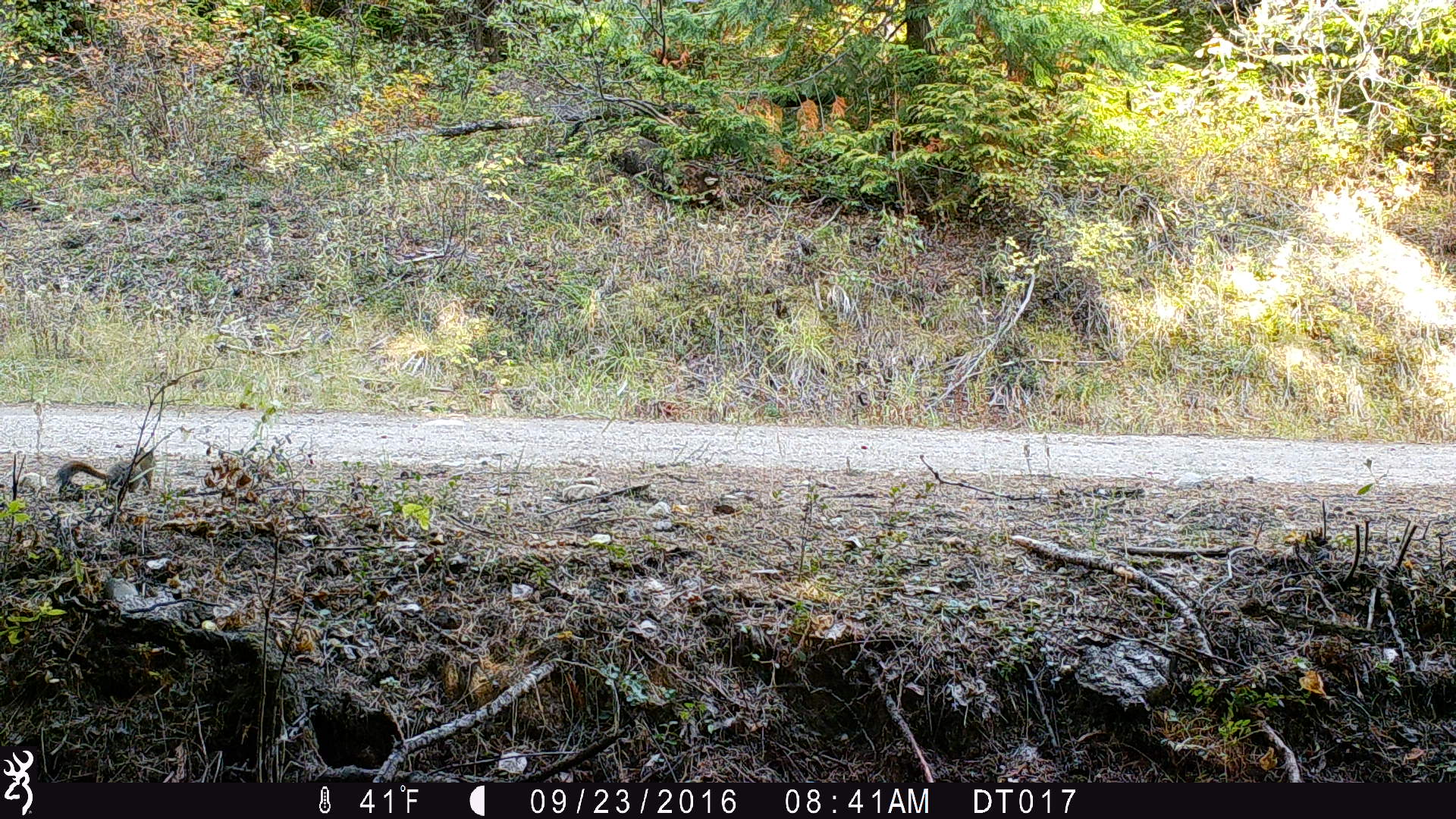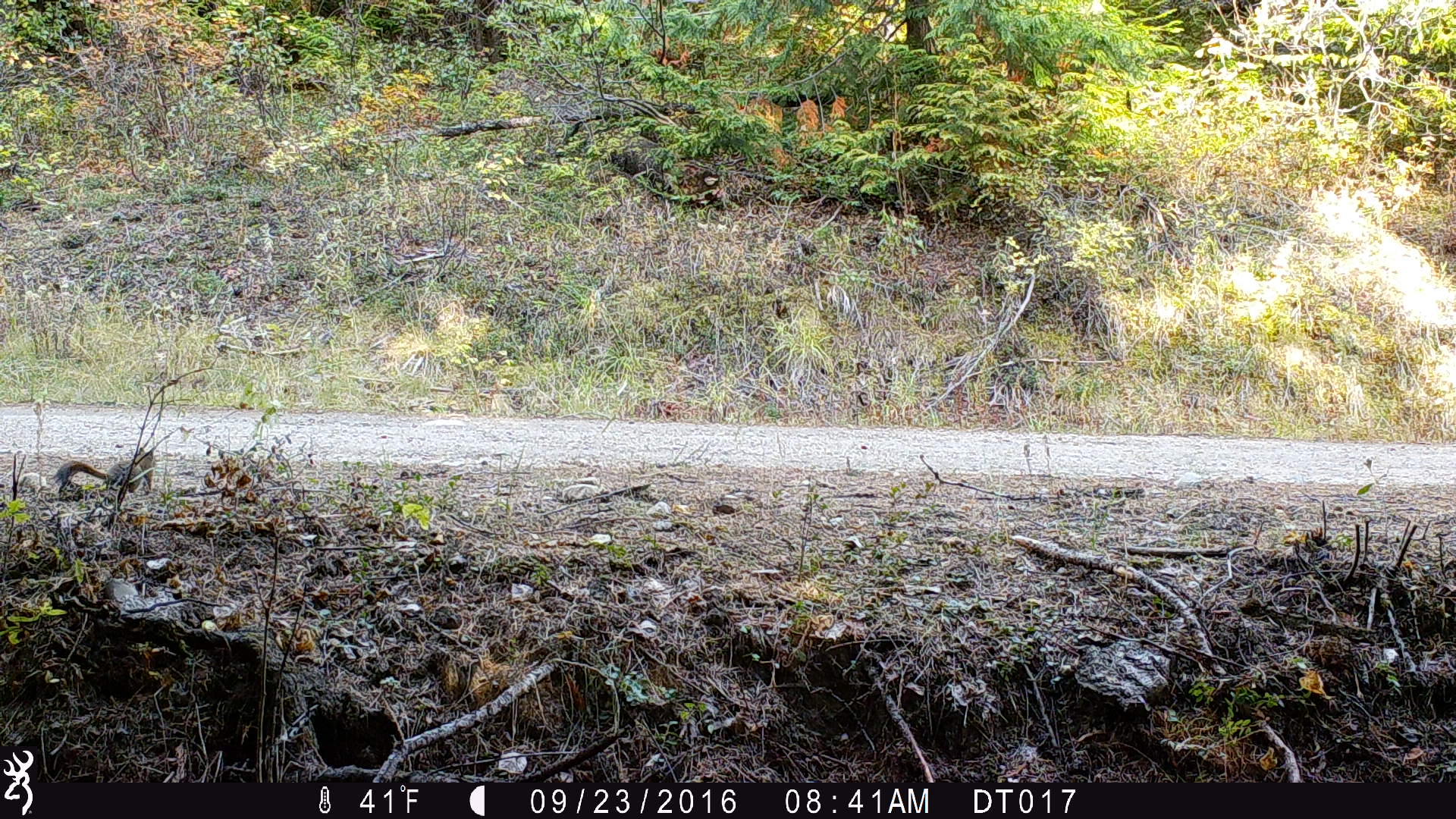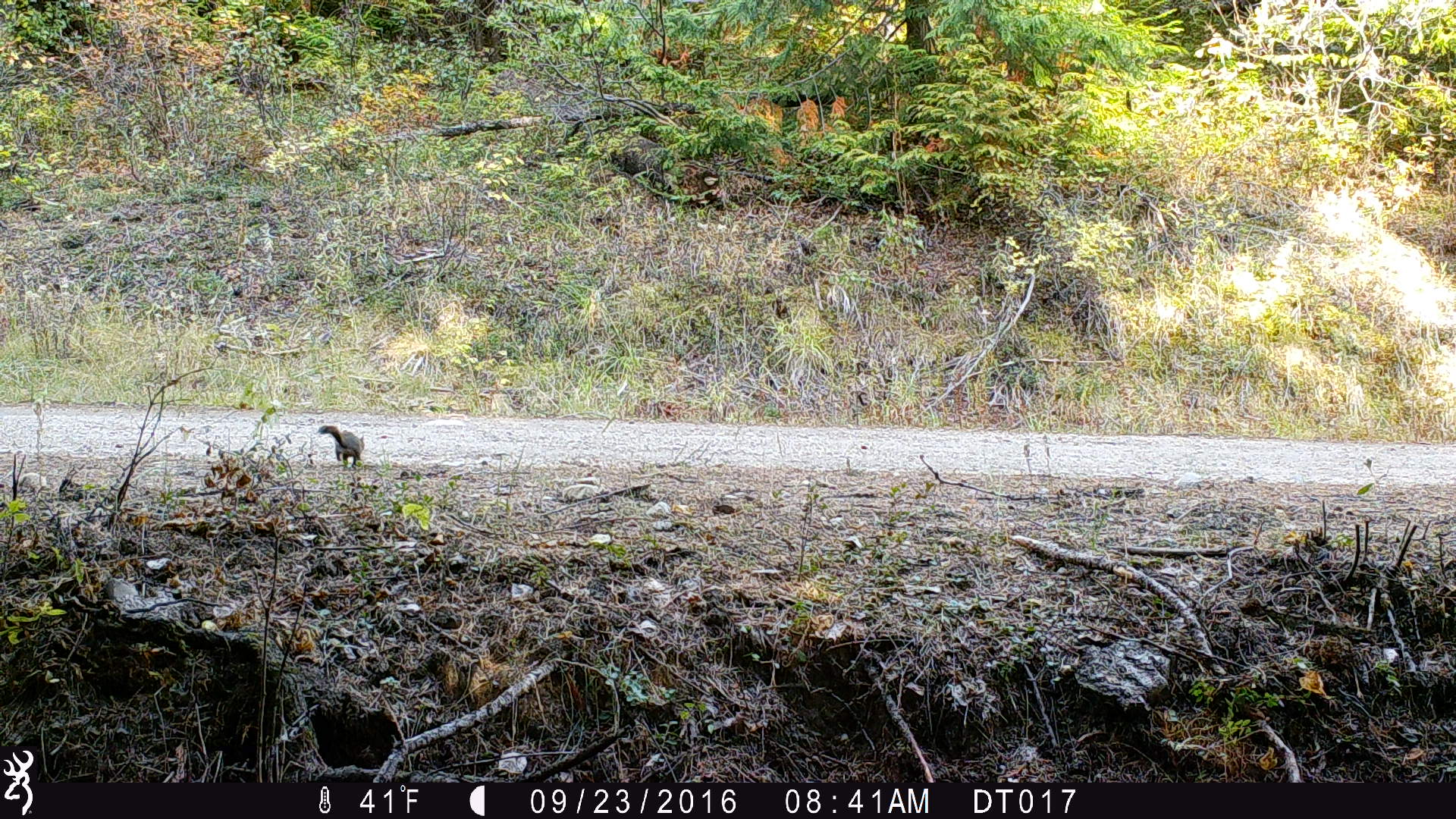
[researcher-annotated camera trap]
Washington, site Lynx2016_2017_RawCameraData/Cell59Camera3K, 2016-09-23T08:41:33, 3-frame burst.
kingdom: Animalia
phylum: Chordata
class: Mammalia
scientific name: Mammalia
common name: small mammal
Small mammal (Mammalia). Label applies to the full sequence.